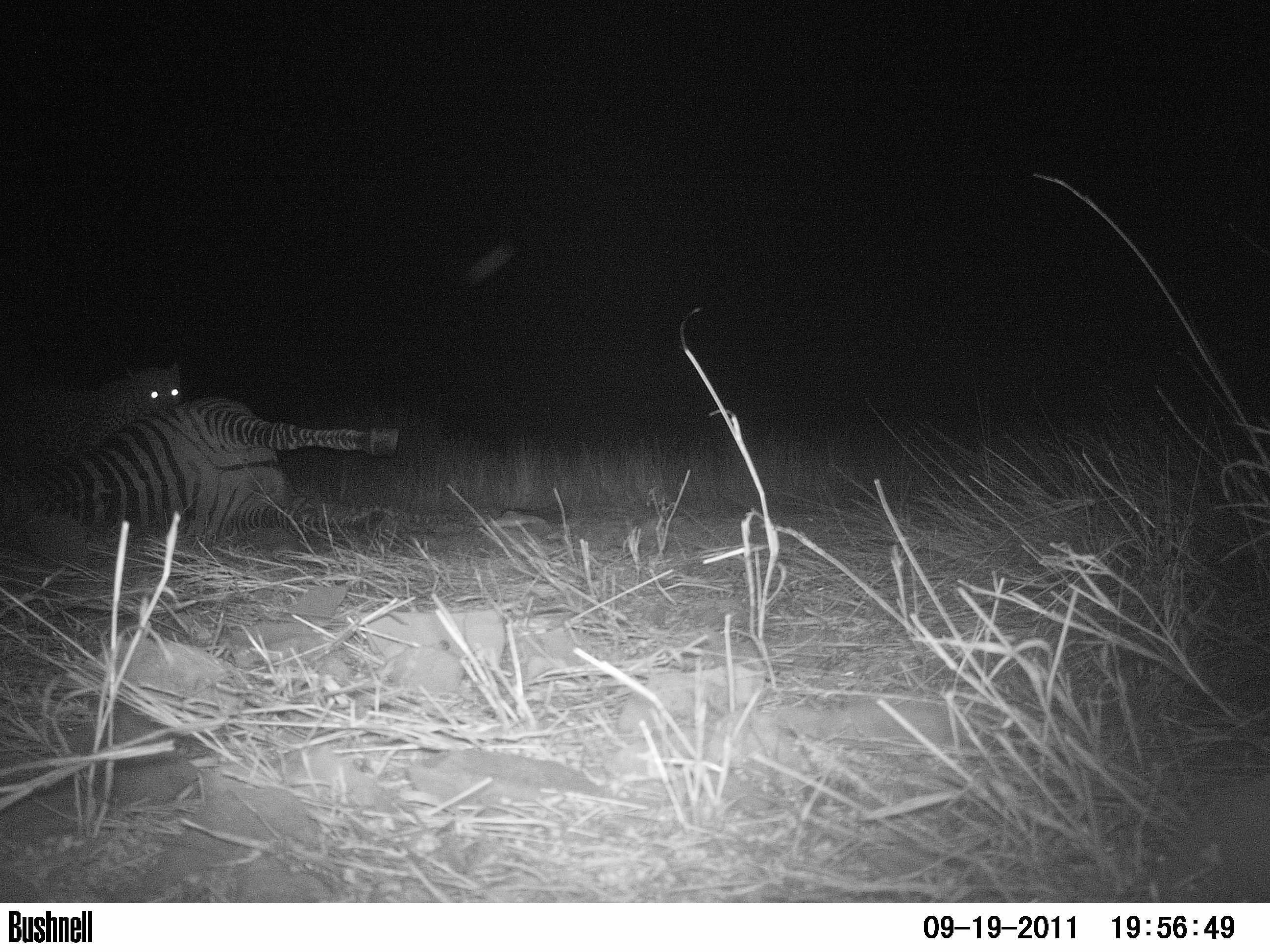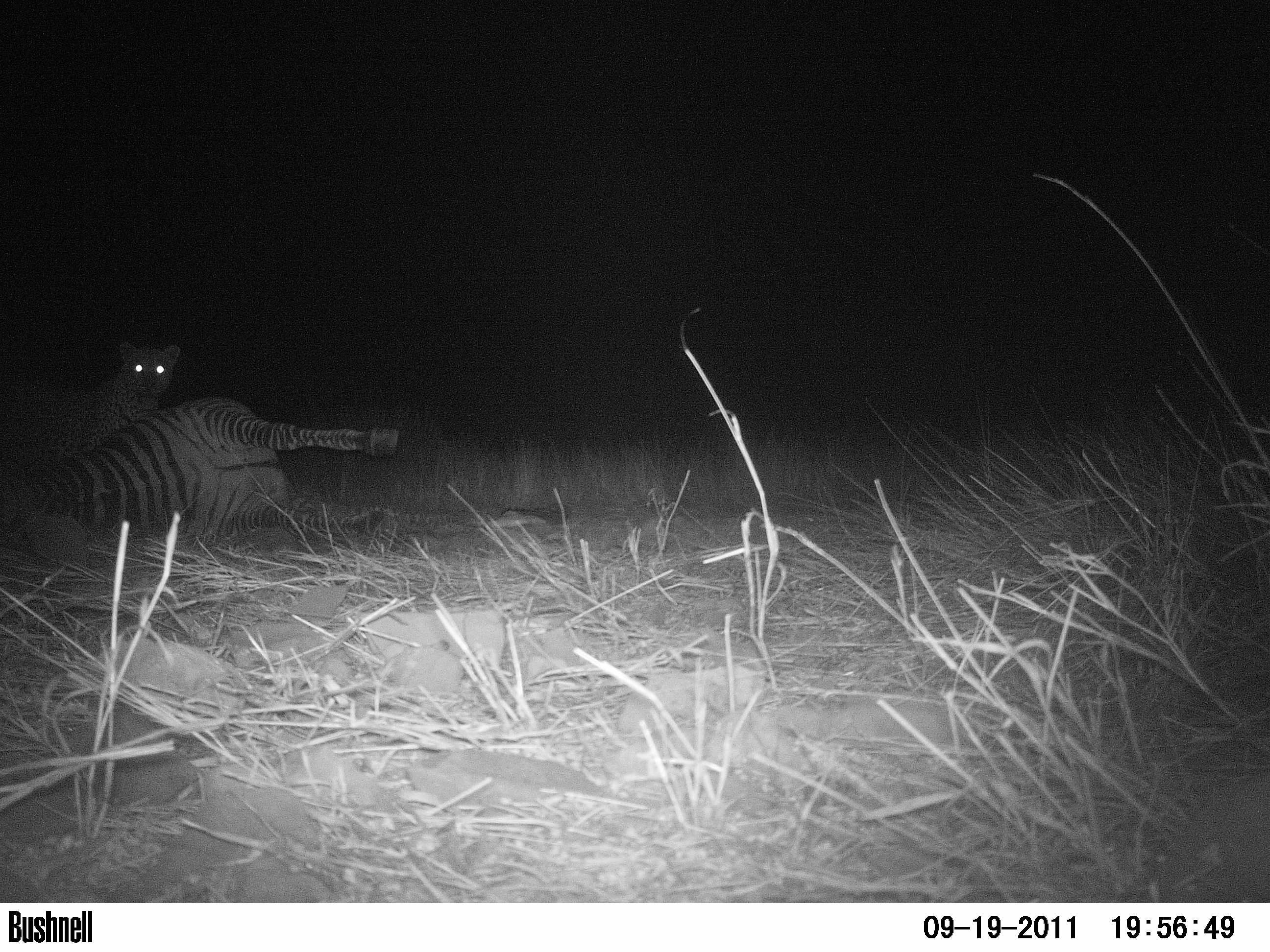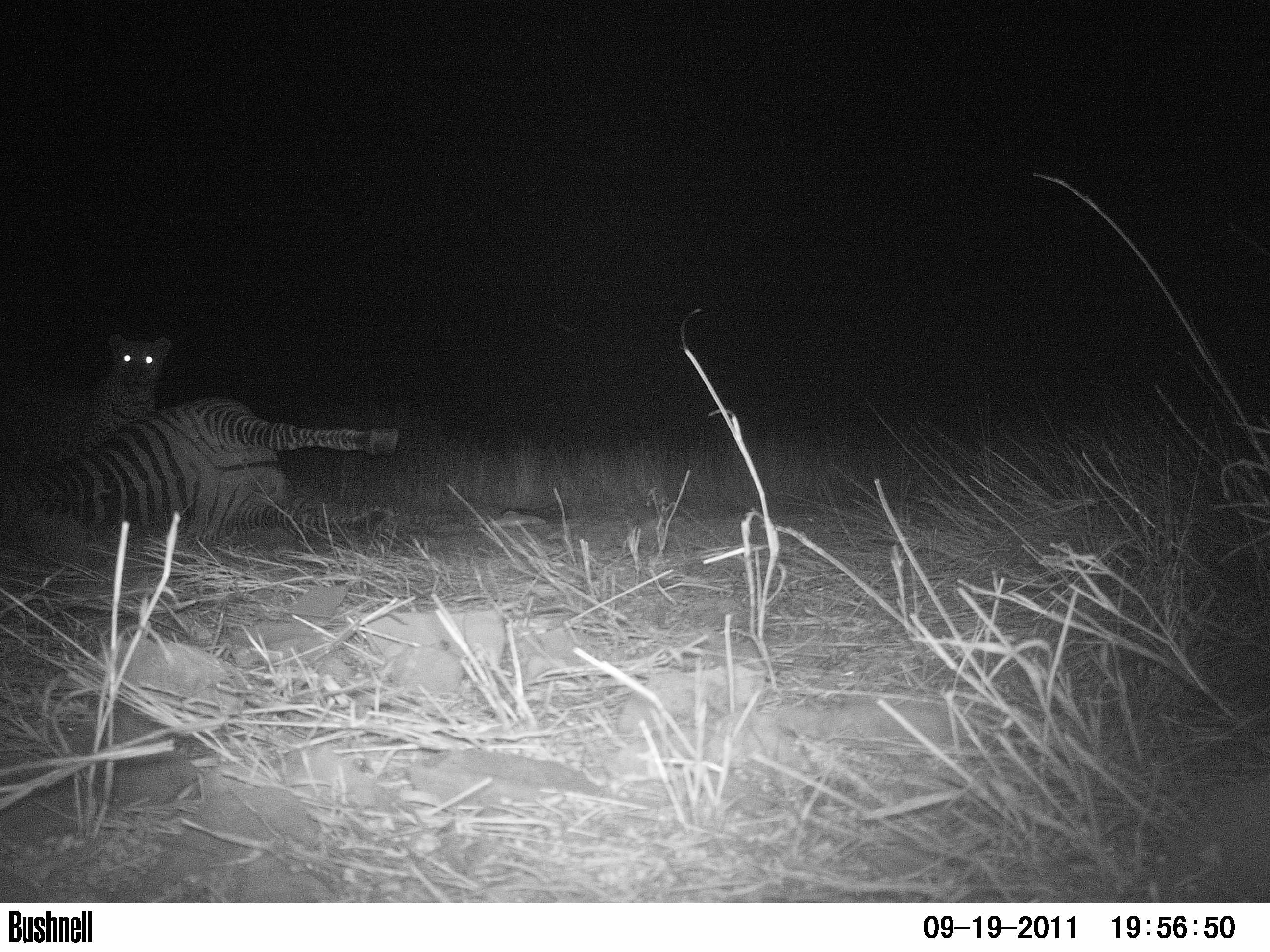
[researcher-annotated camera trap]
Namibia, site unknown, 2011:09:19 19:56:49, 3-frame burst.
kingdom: Animalia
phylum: Chordata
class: Mammalia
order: Carnivora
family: Felidae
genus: Panthera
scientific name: Panthera pardus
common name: leopard